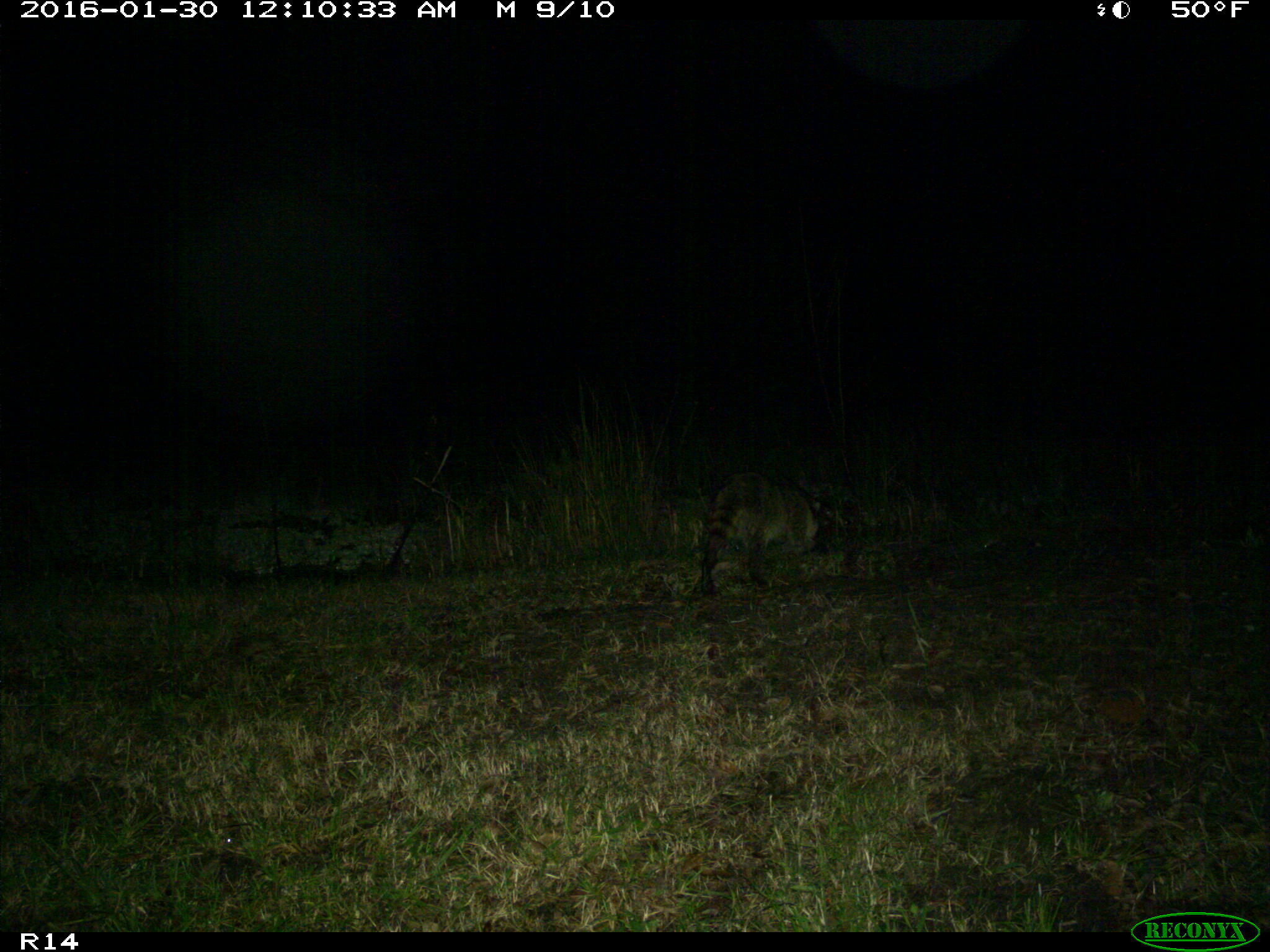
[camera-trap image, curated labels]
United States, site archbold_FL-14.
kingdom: Animalia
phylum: Chordata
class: Mammalia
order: Carnivora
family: Procyonidae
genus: Procyon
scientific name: Procyon lotor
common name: common raccoon